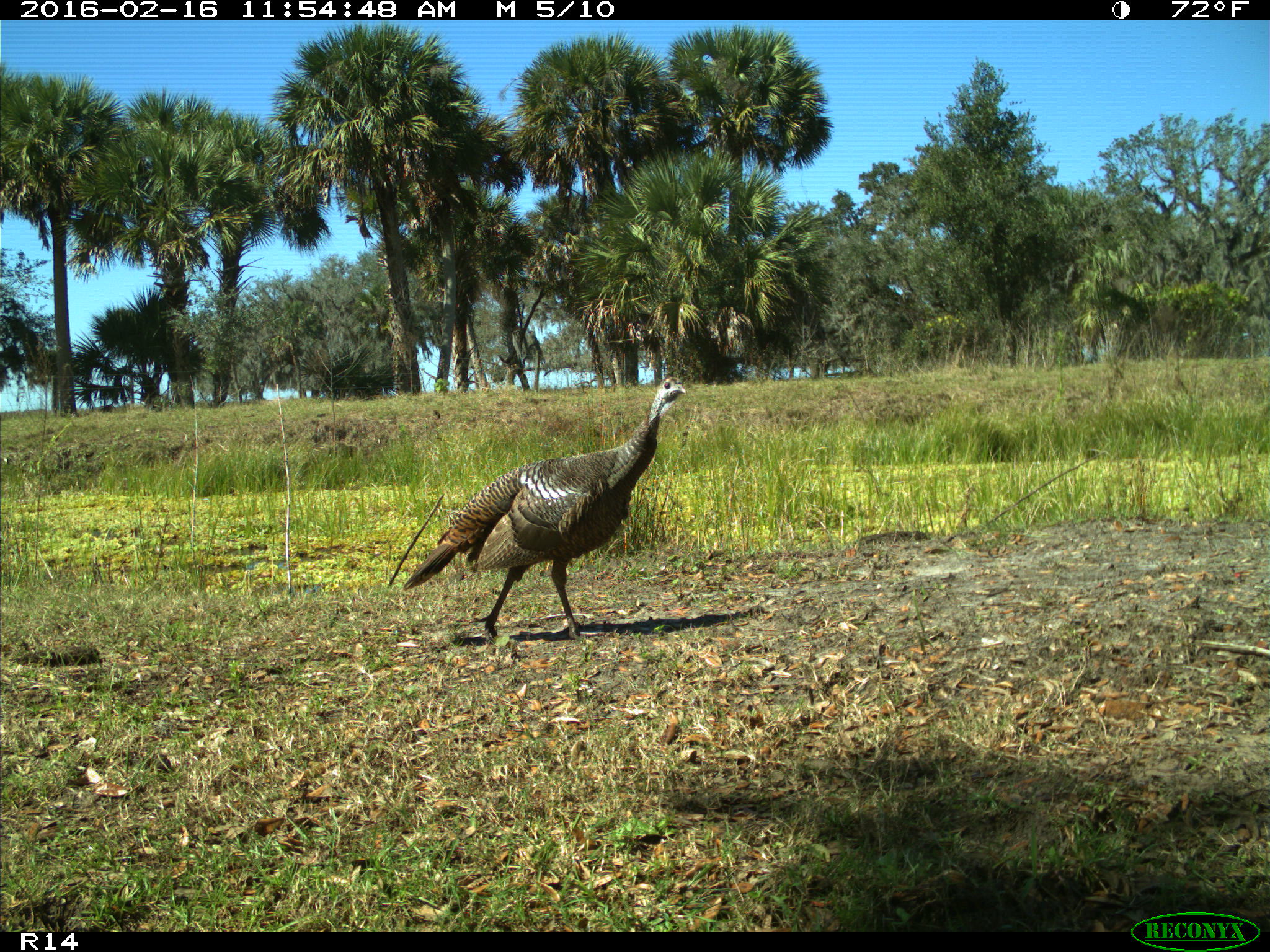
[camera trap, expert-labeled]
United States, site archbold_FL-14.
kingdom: Animalia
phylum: Chordata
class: Aves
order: Galliformes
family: Phasianidae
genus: Meleagris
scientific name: Meleagris gallopavo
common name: wild turkey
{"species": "Meleagris gallopavo (wild turkey)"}